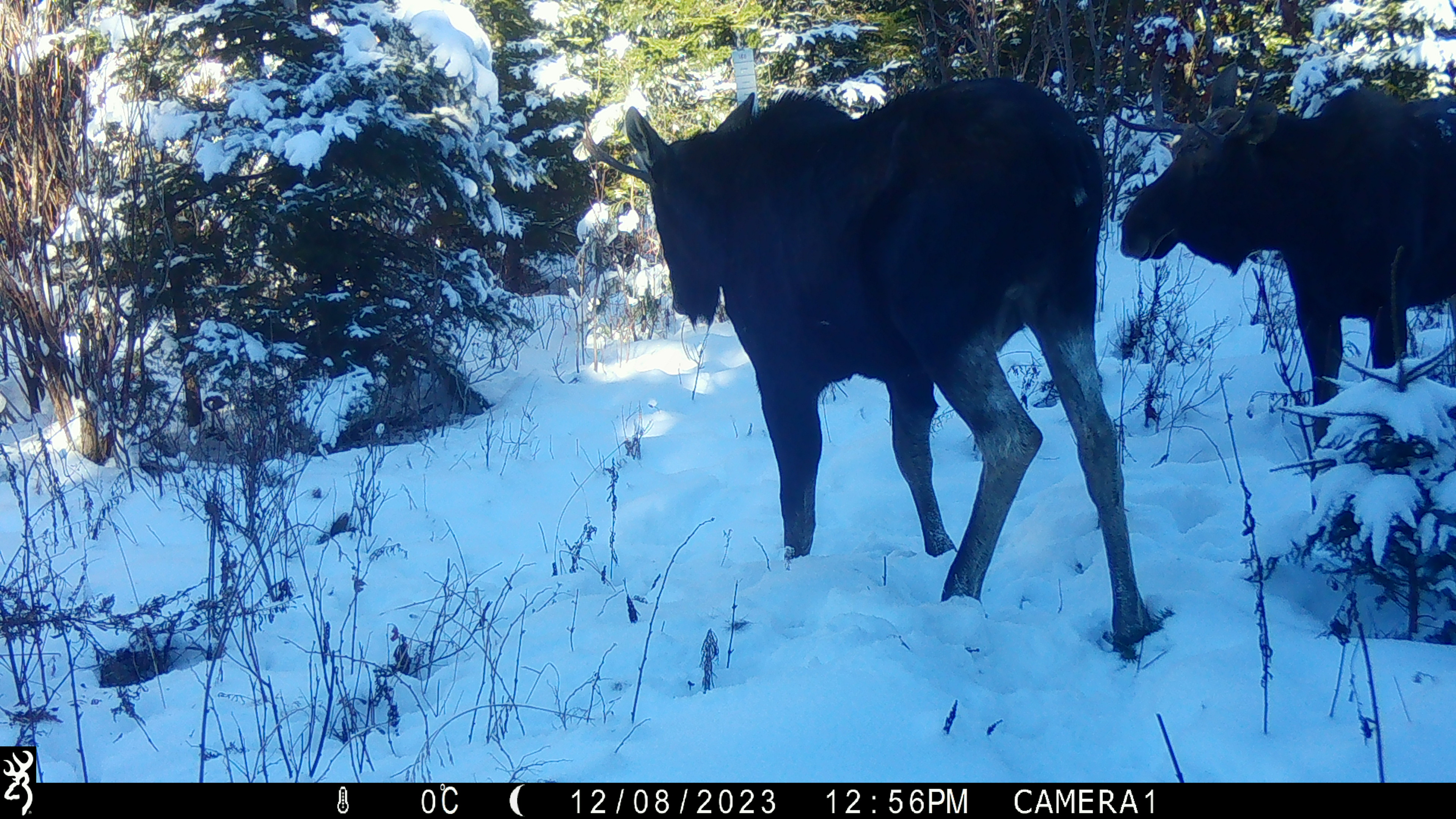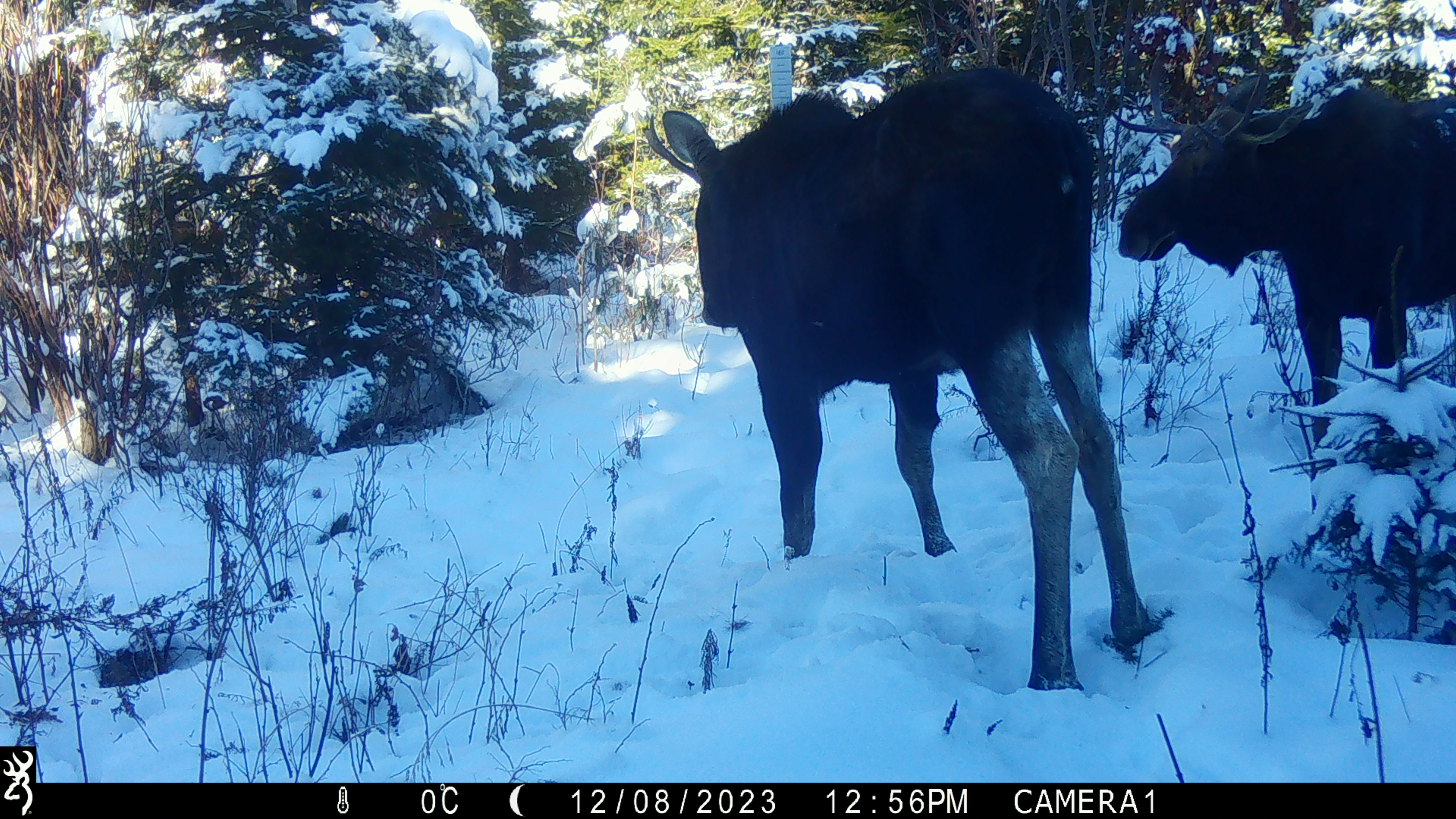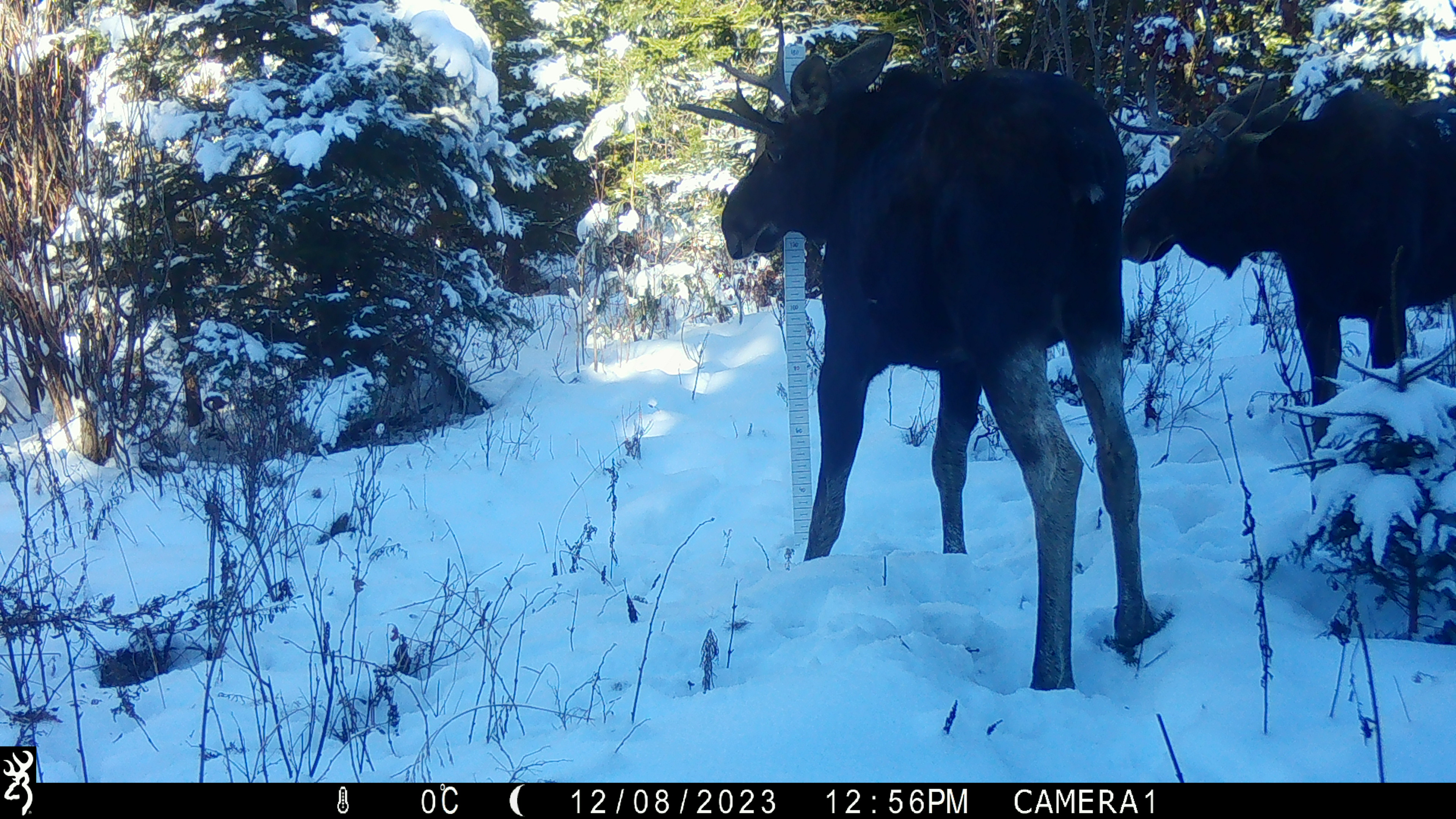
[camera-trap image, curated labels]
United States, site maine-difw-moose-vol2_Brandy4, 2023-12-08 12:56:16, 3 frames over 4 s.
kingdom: Animalia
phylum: Chordata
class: Mammalia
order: Artiodactyla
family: Cervidae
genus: Alces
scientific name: Alces alces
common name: moose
Moose (Alces alces).